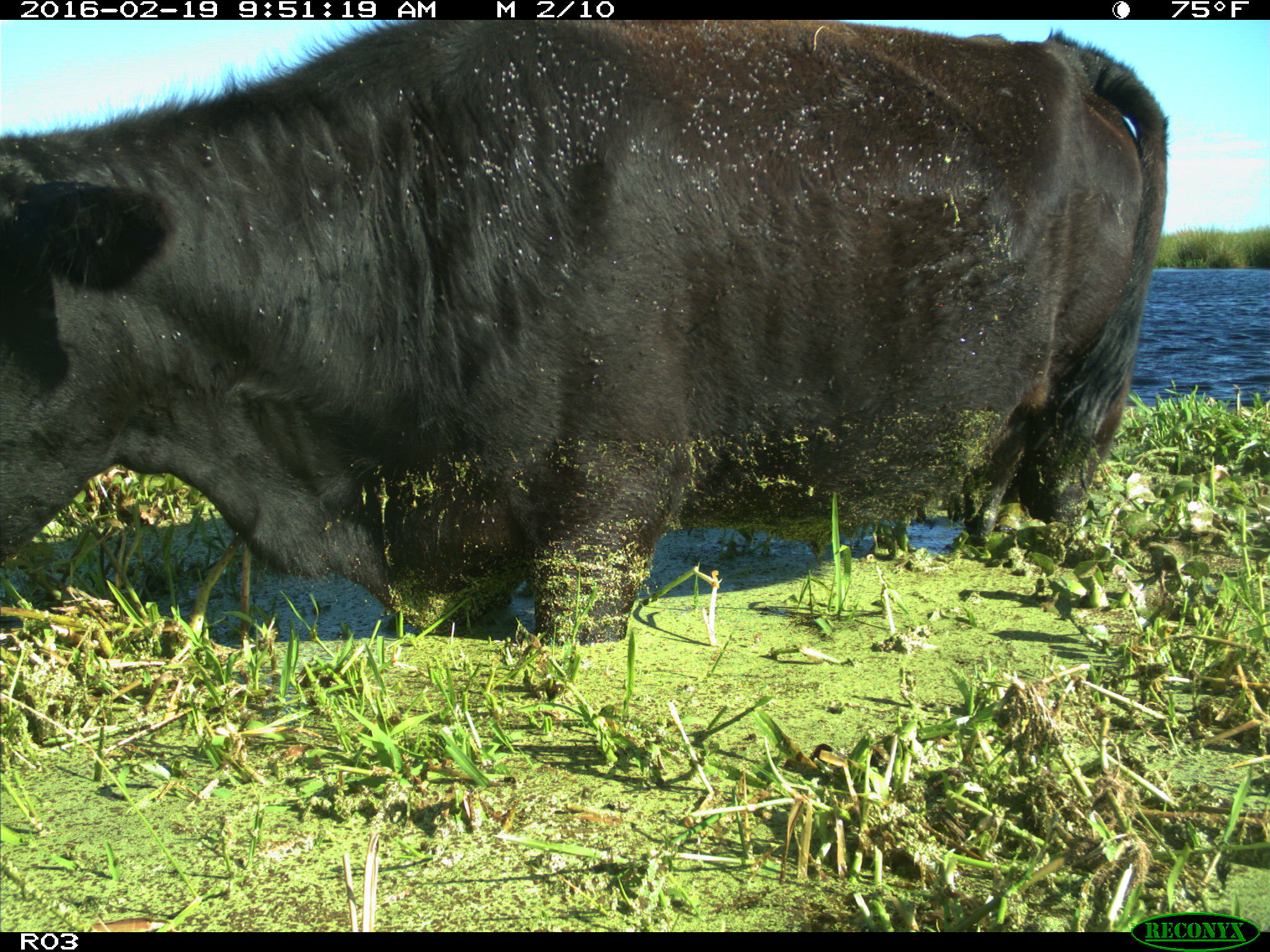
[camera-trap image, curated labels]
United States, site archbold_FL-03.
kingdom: Animalia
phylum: Chordata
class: Mammalia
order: Artiodactyla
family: Bovidae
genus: Bos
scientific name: Bos taurus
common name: domestic cow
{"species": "Bos taurus (domestic cow)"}